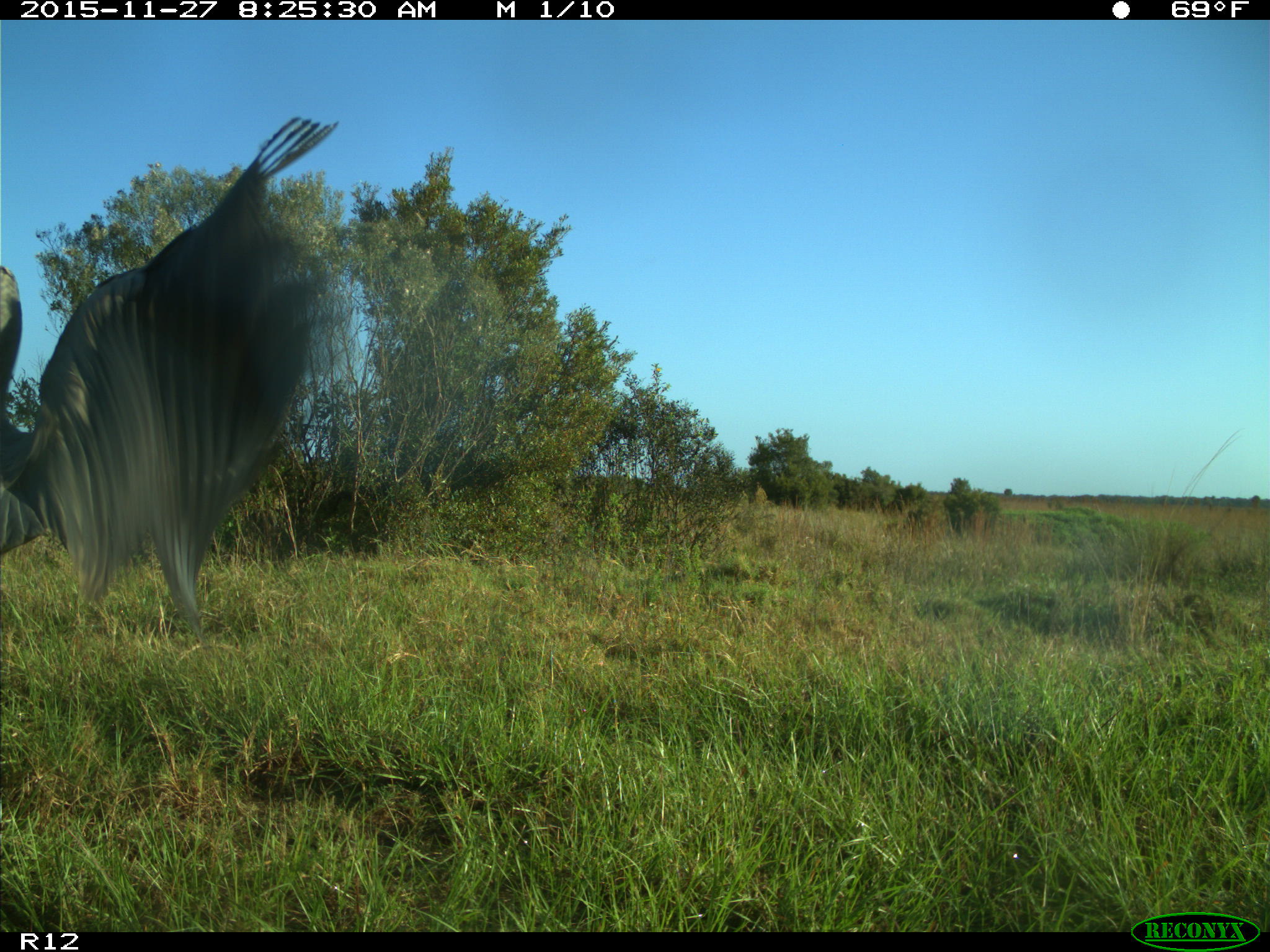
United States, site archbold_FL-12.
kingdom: Animalia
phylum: Chordata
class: Aves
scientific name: Aves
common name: birds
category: unidentified bird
Unidentified bird (birds) (Aves).